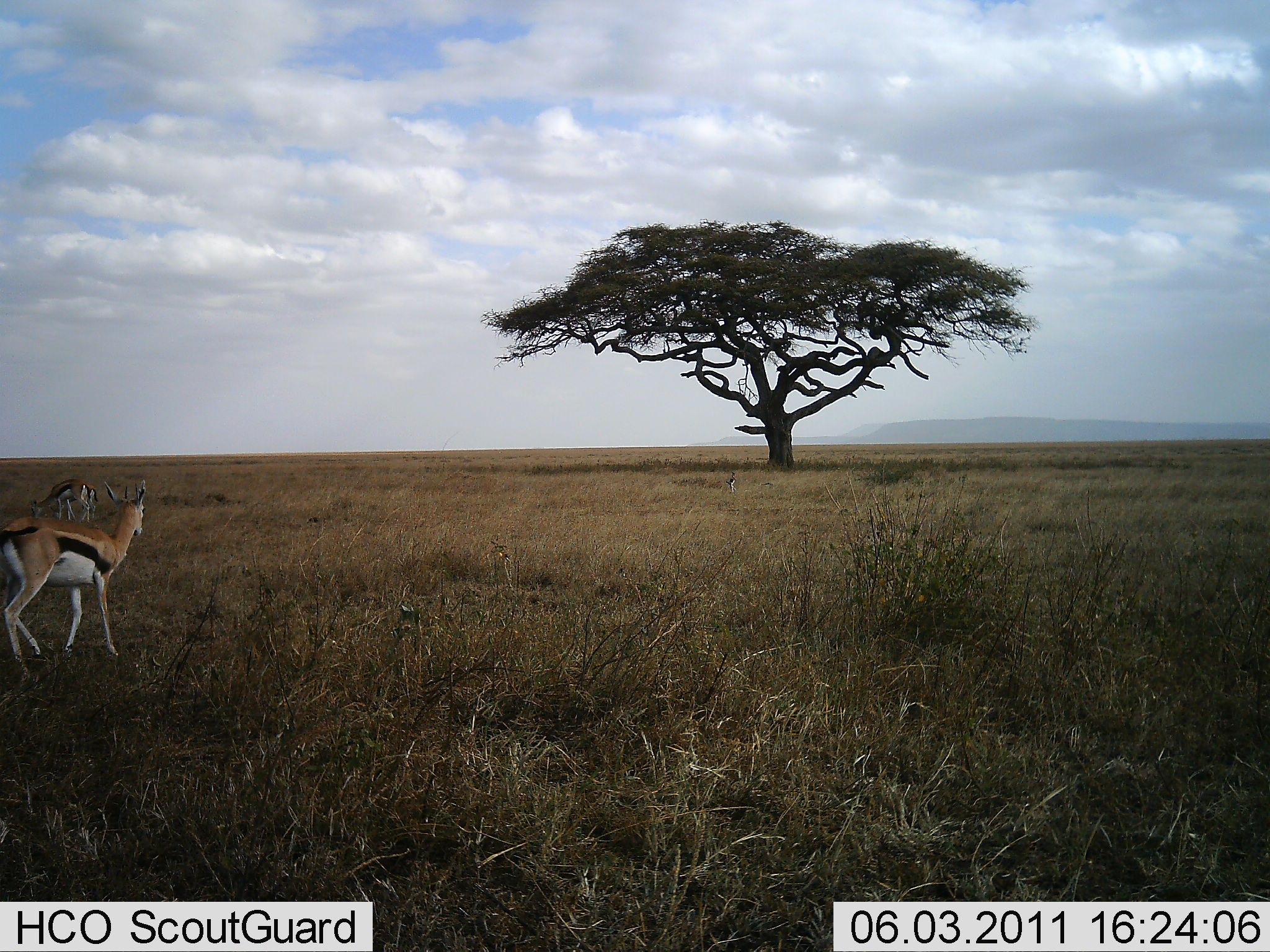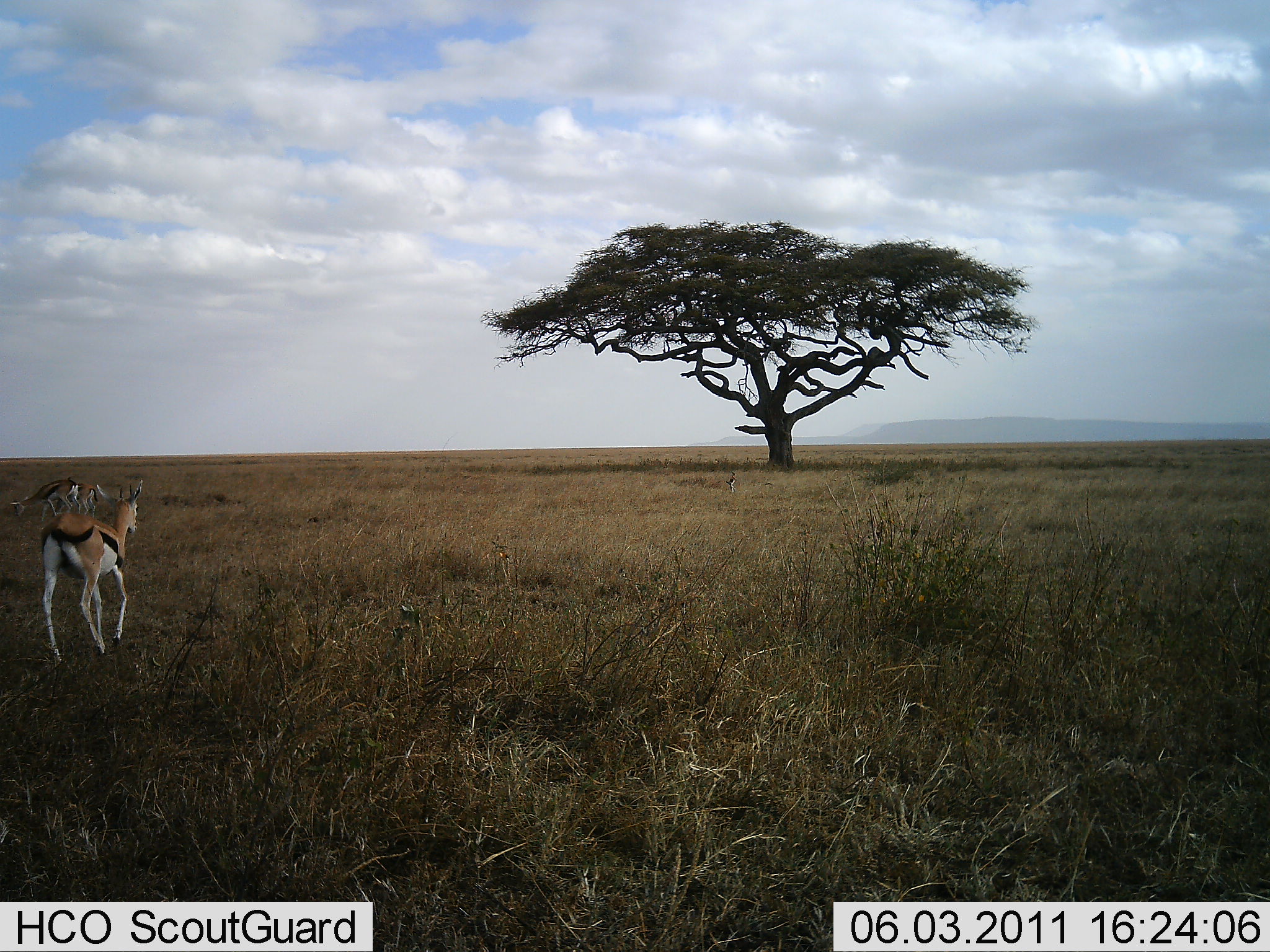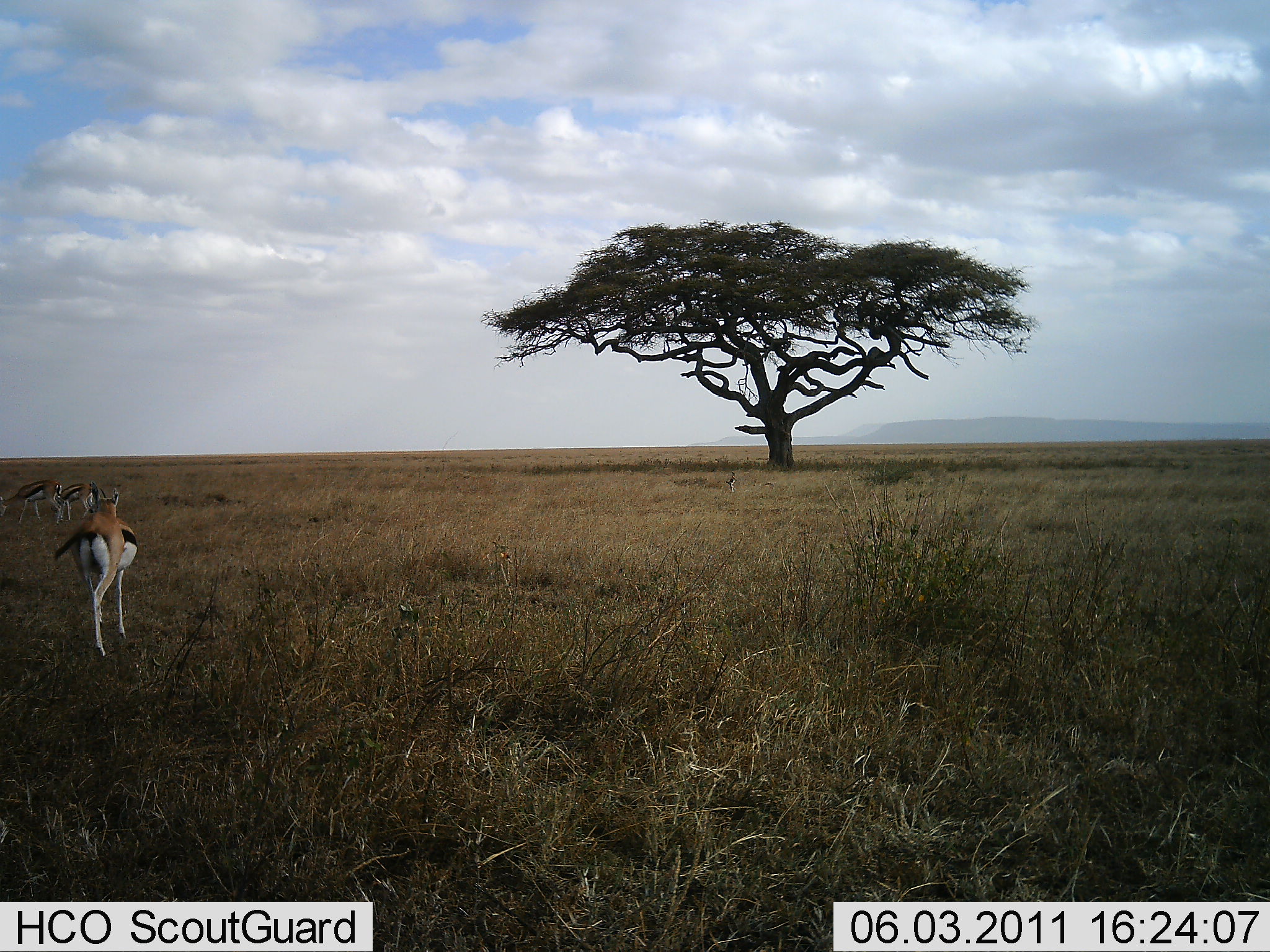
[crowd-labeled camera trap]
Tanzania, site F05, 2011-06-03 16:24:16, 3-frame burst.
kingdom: Animalia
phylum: Chordata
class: Mammalia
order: Artiodactyla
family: Bovidae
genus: Eudorcas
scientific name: Eudorcas thomsonii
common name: thomson's gazelle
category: gazellethomsons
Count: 3.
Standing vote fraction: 70%.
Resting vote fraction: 0%.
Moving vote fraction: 80%.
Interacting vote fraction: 0%.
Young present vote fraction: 0%.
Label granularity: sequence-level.